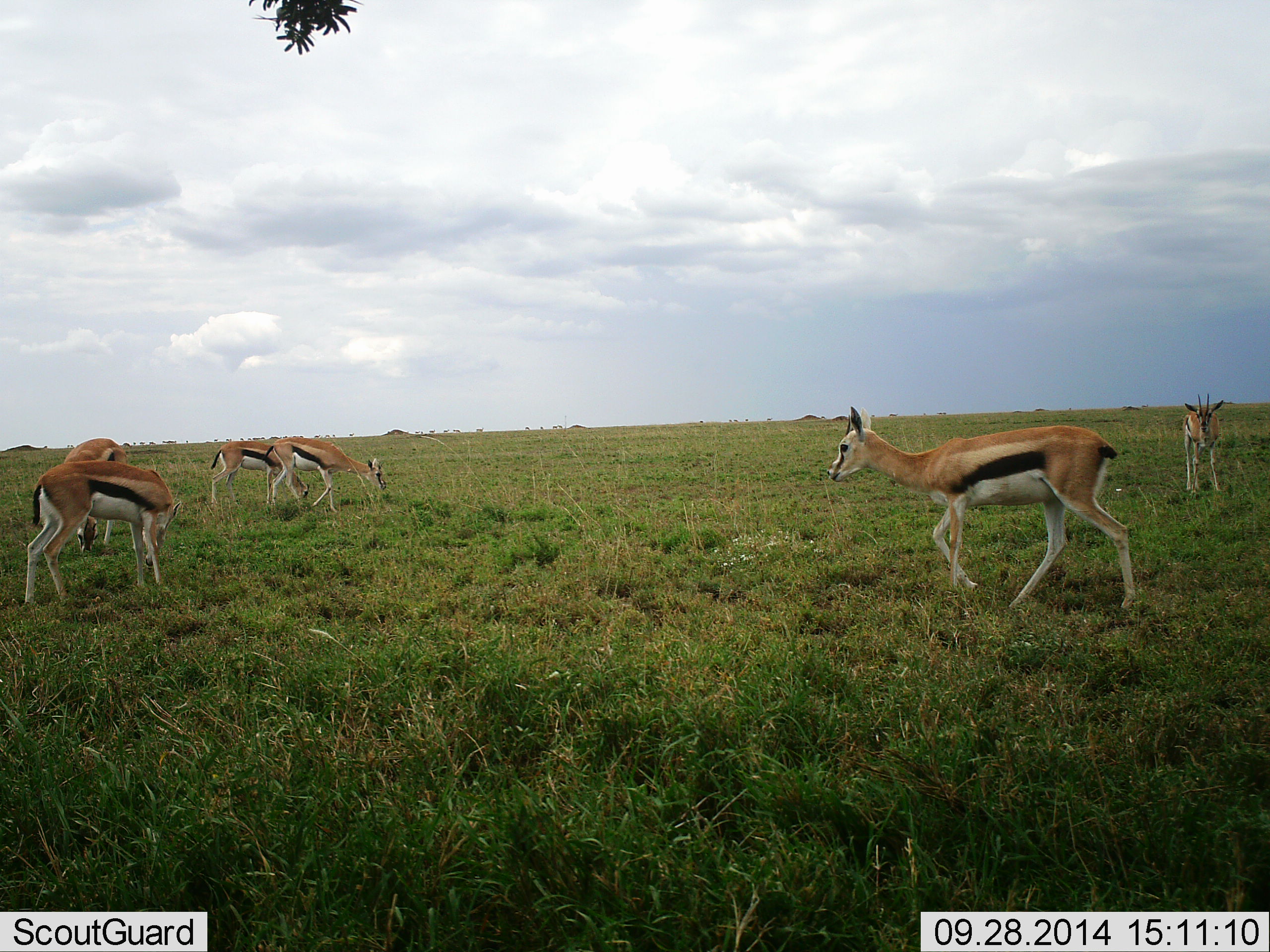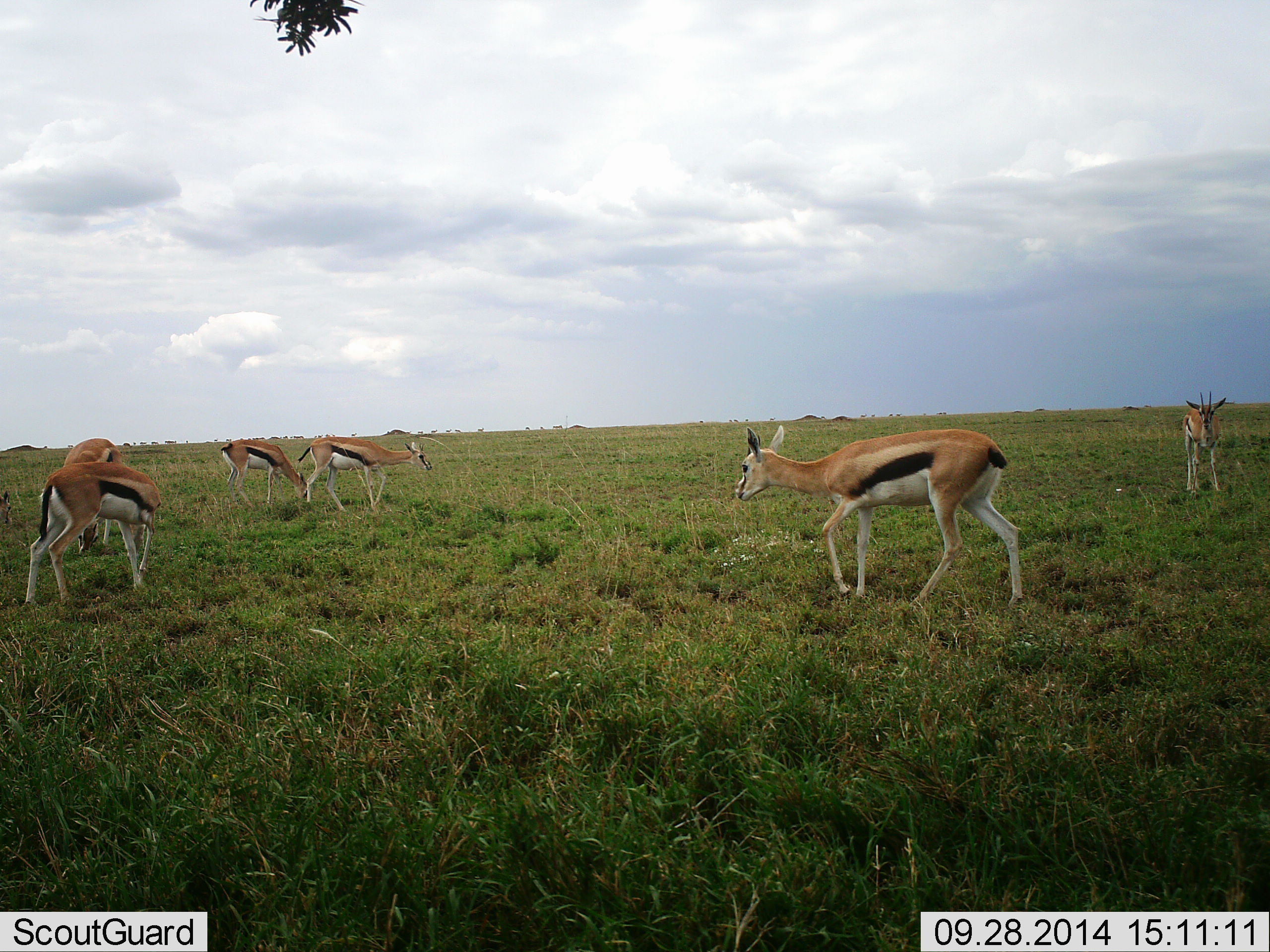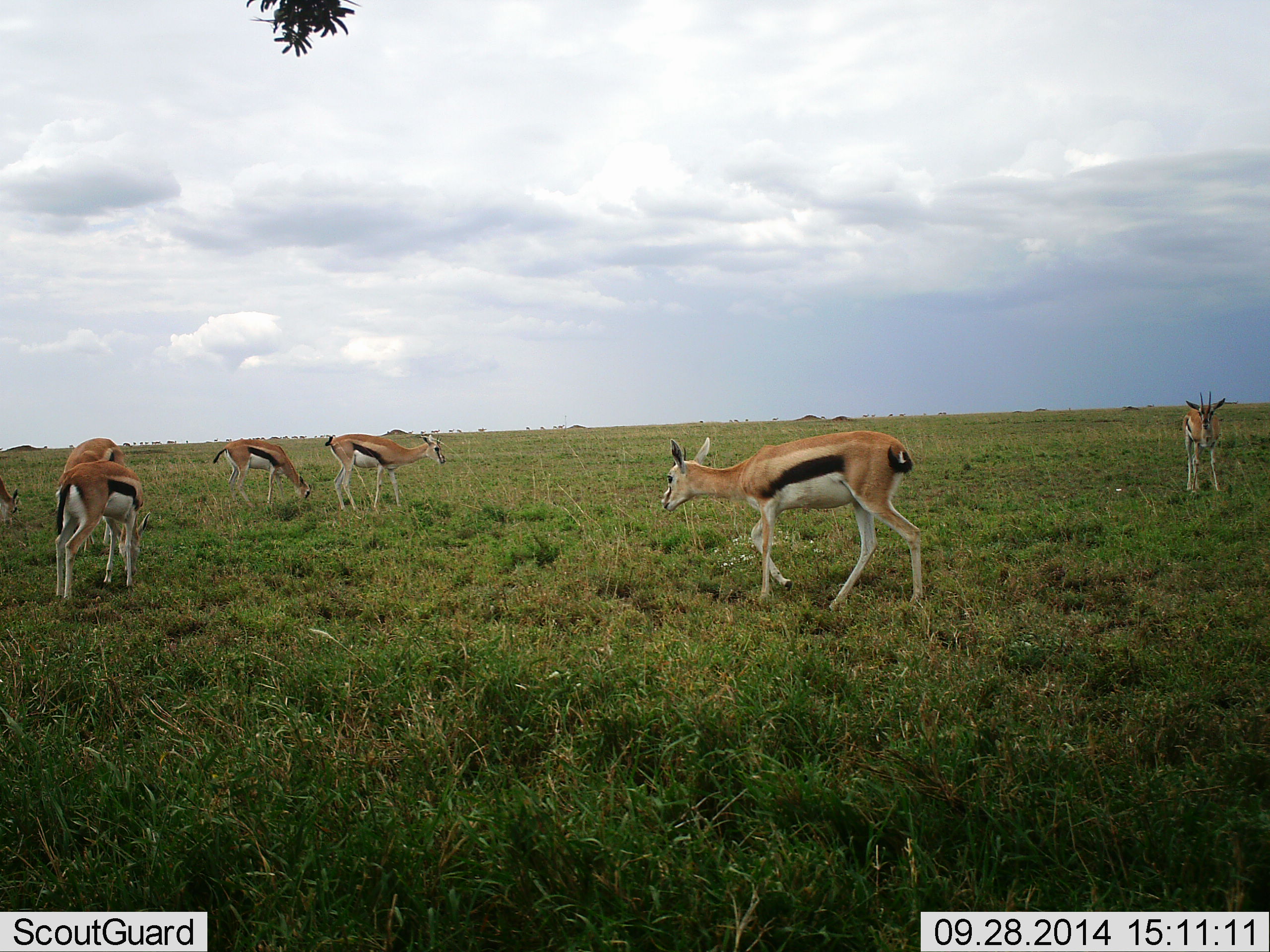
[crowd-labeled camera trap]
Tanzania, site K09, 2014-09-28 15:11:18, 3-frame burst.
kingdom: Animalia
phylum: Chordata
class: Mammalia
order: Artiodactyla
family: Bovidae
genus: Eudorcas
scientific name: Eudorcas thomsonii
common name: thomson's gazelle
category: gazellethomsons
Gazellethomsons (thomson's gazelle) (Eudorcas thomsonii), count 6. Behavior (volunteer vote fractions): standing 73%, resting 0%, moving 82%, interacting 0%. Young present (vote fraction): 0%. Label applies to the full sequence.